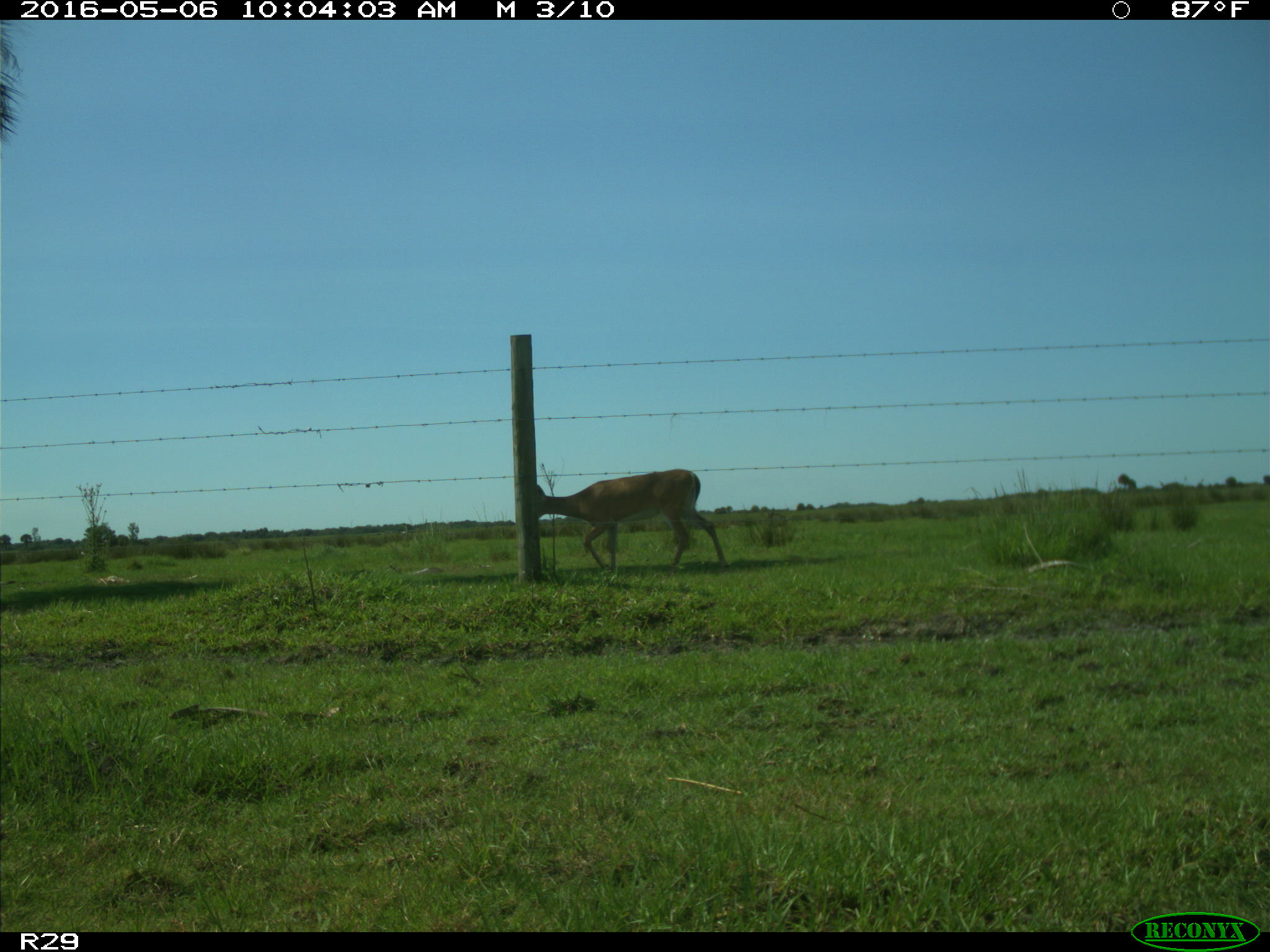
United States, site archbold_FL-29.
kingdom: Animalia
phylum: Chordata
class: Mammalia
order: Artiodactyla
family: Cervidae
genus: Odocoileus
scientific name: Odocoileus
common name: deer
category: unidentified deer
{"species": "unidentified deer (deer) (Odocoileus)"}